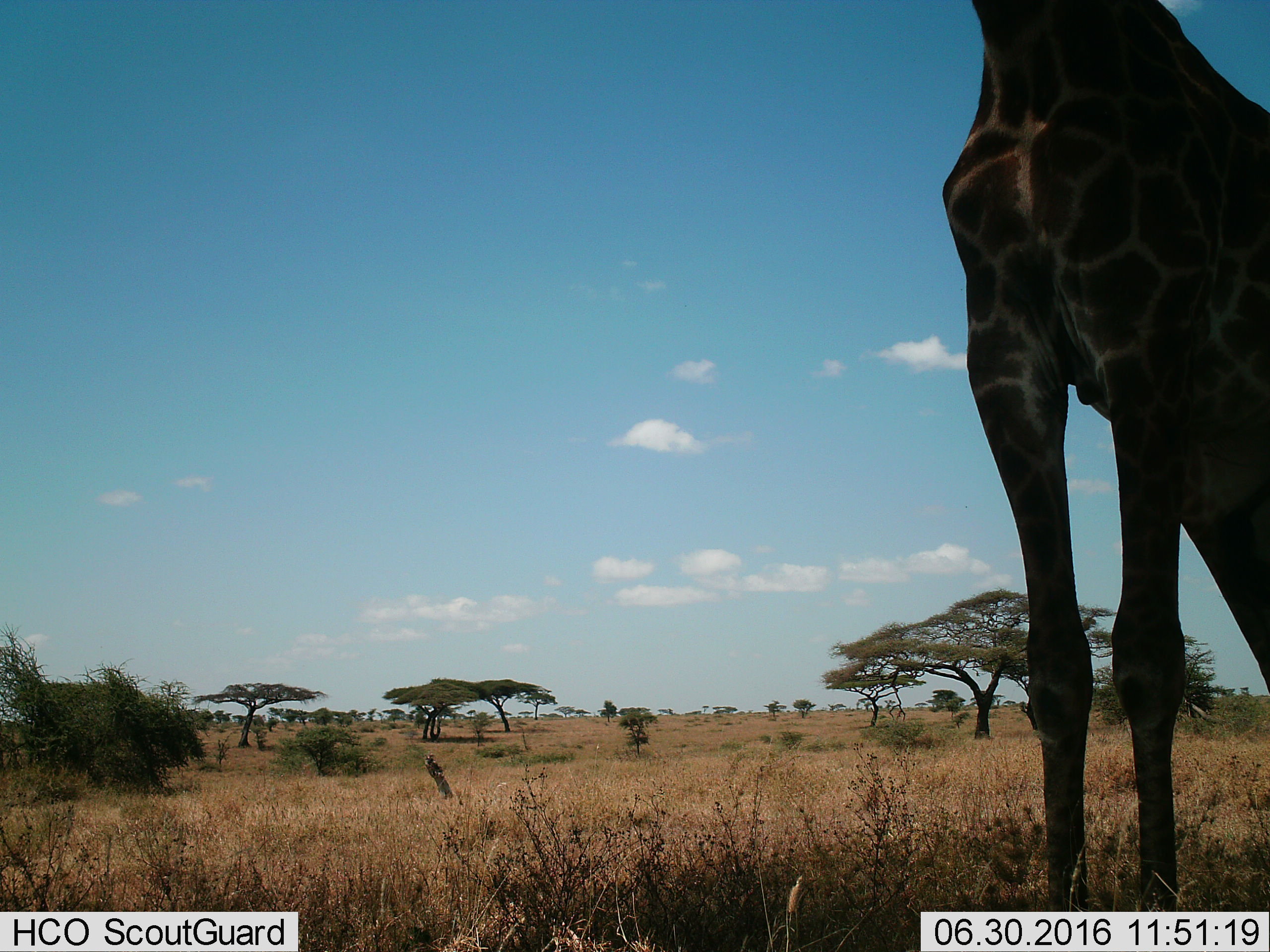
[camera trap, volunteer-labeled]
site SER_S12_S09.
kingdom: Animalia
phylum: Chordata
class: Mammalia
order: Artiodactyla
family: Giraffidae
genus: Giraffa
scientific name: Giraffa camelopardalis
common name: giraffe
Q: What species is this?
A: Giraffe (Giraffa camelopardalis).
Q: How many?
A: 1.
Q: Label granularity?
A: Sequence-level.